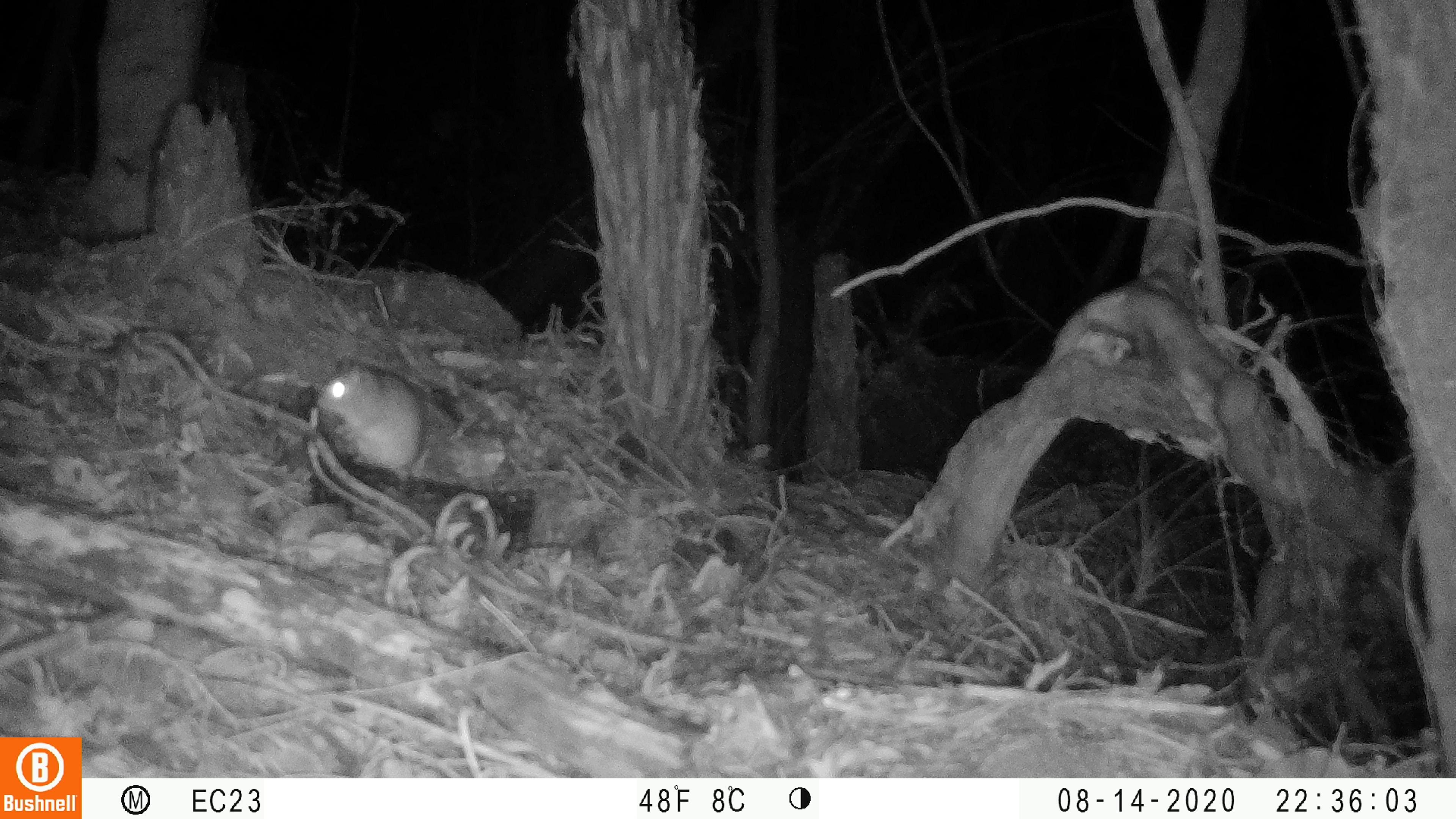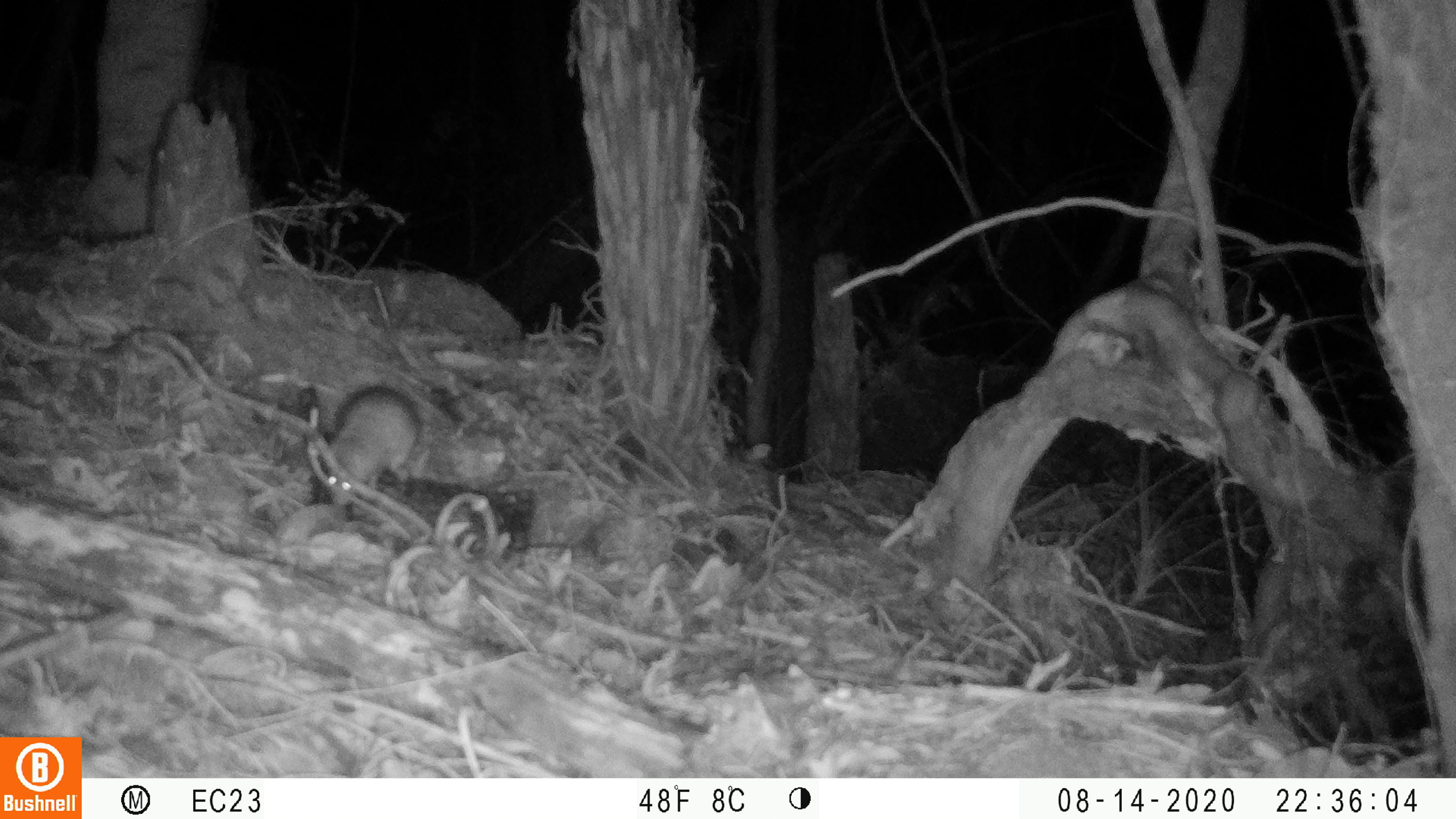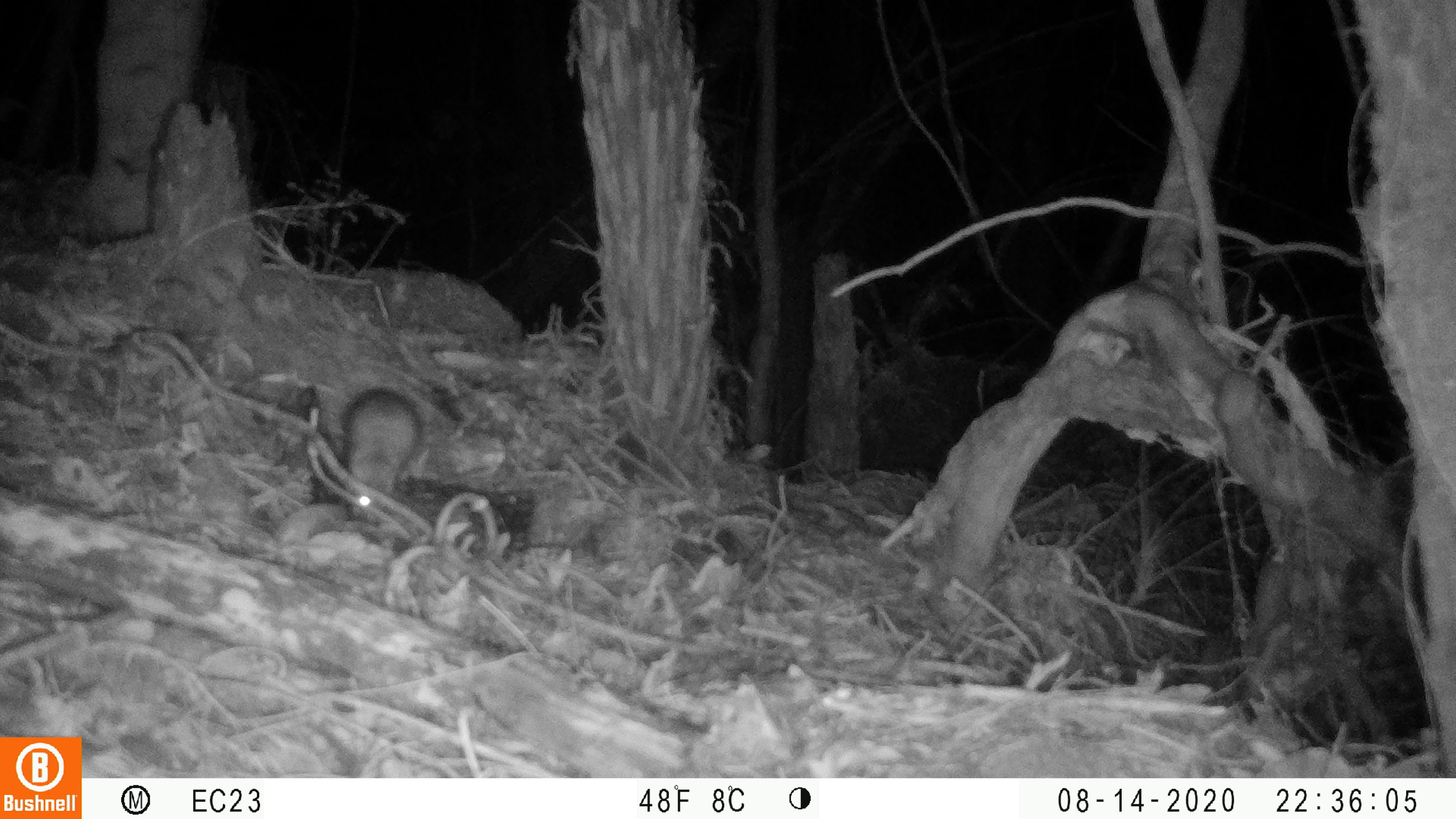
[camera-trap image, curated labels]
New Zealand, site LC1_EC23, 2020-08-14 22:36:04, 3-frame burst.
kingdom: Animalia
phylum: Chordata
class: Mammalia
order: Rodentia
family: Muridae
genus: Rattus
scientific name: Rattus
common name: rat